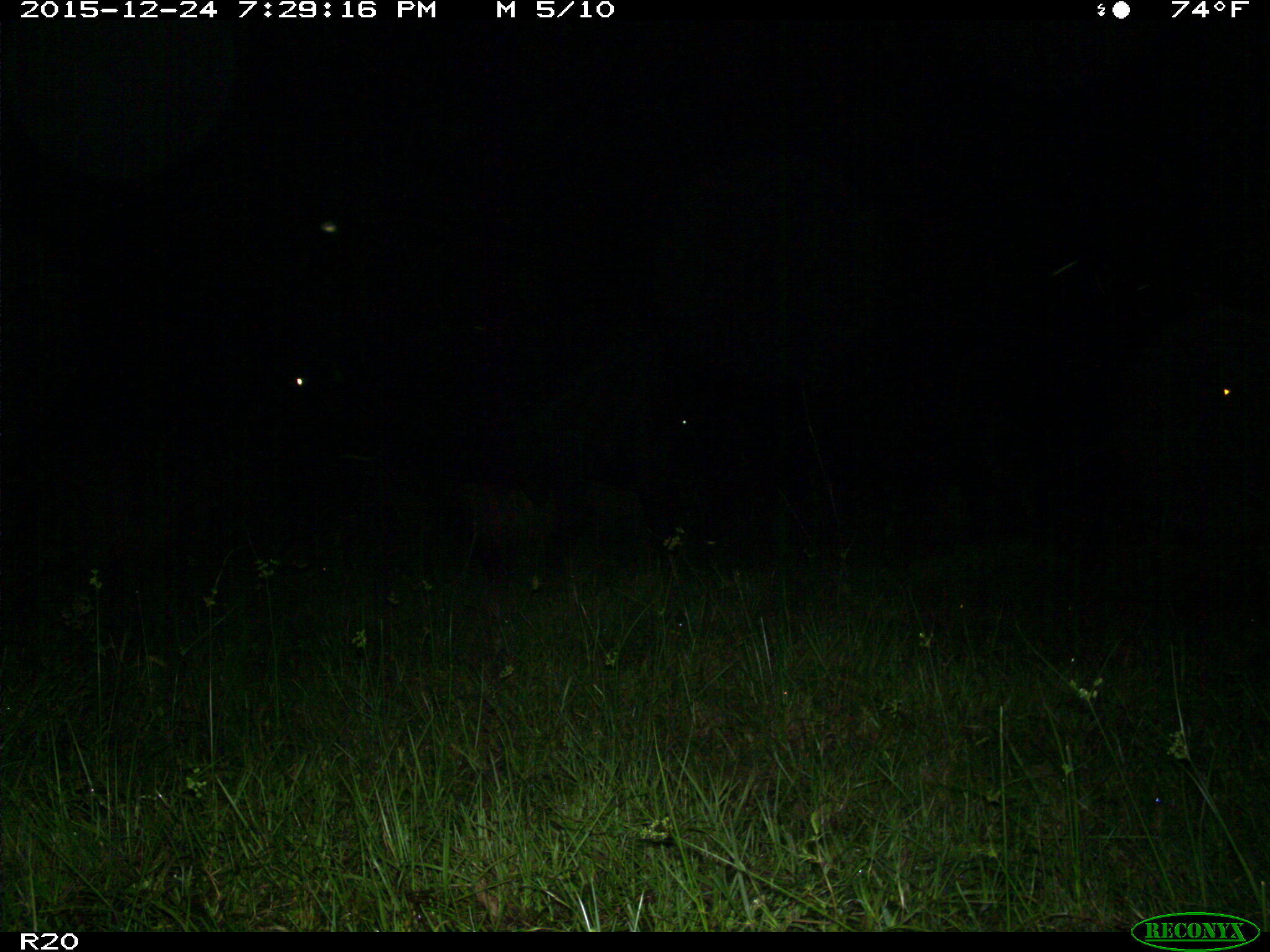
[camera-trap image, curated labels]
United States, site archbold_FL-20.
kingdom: Animalia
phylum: Chordata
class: Mammalia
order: Artiodactyla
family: Bovidae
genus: Bos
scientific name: Bos taurus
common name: domestic cow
Bos taurus (domestic cow).